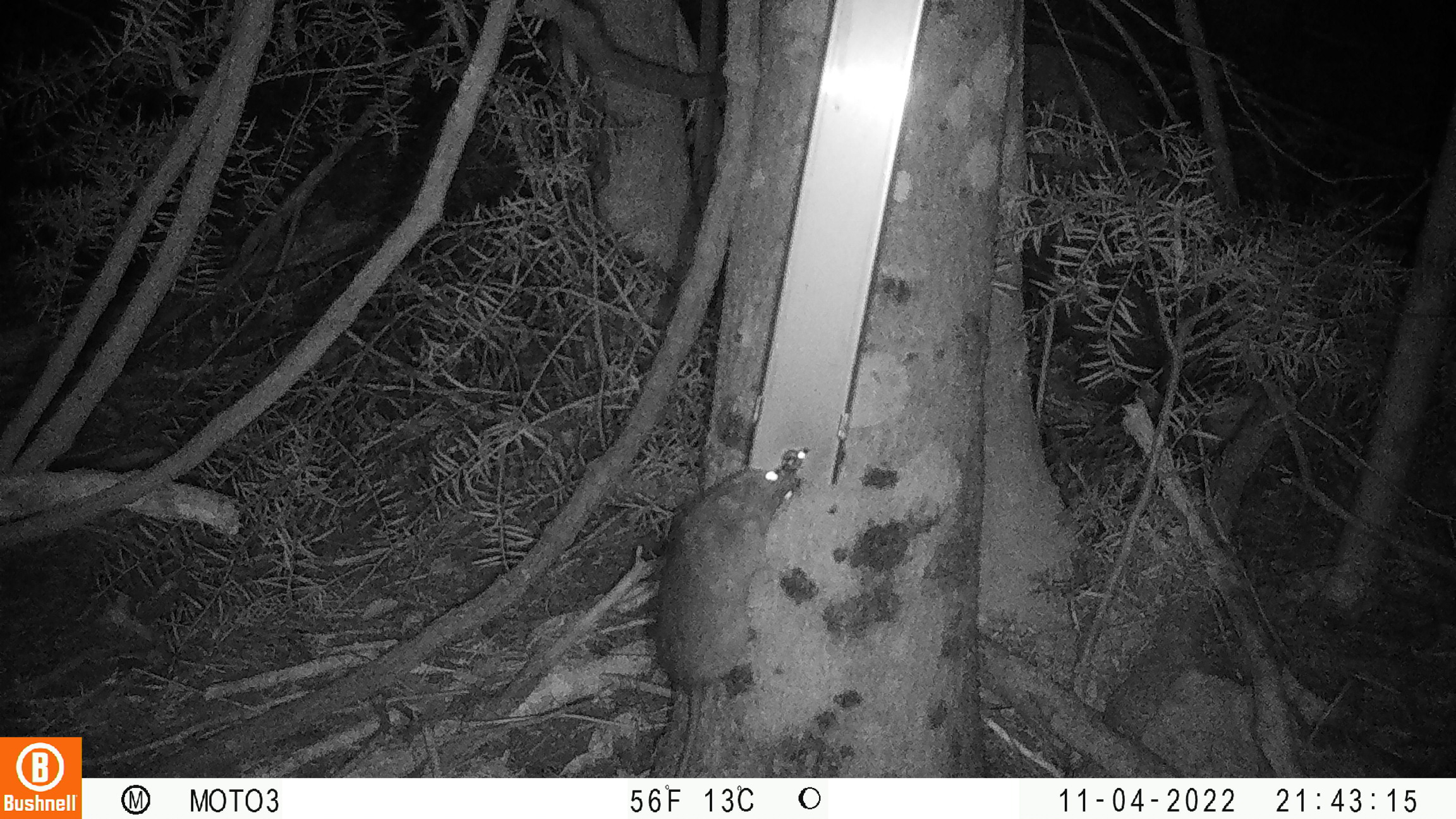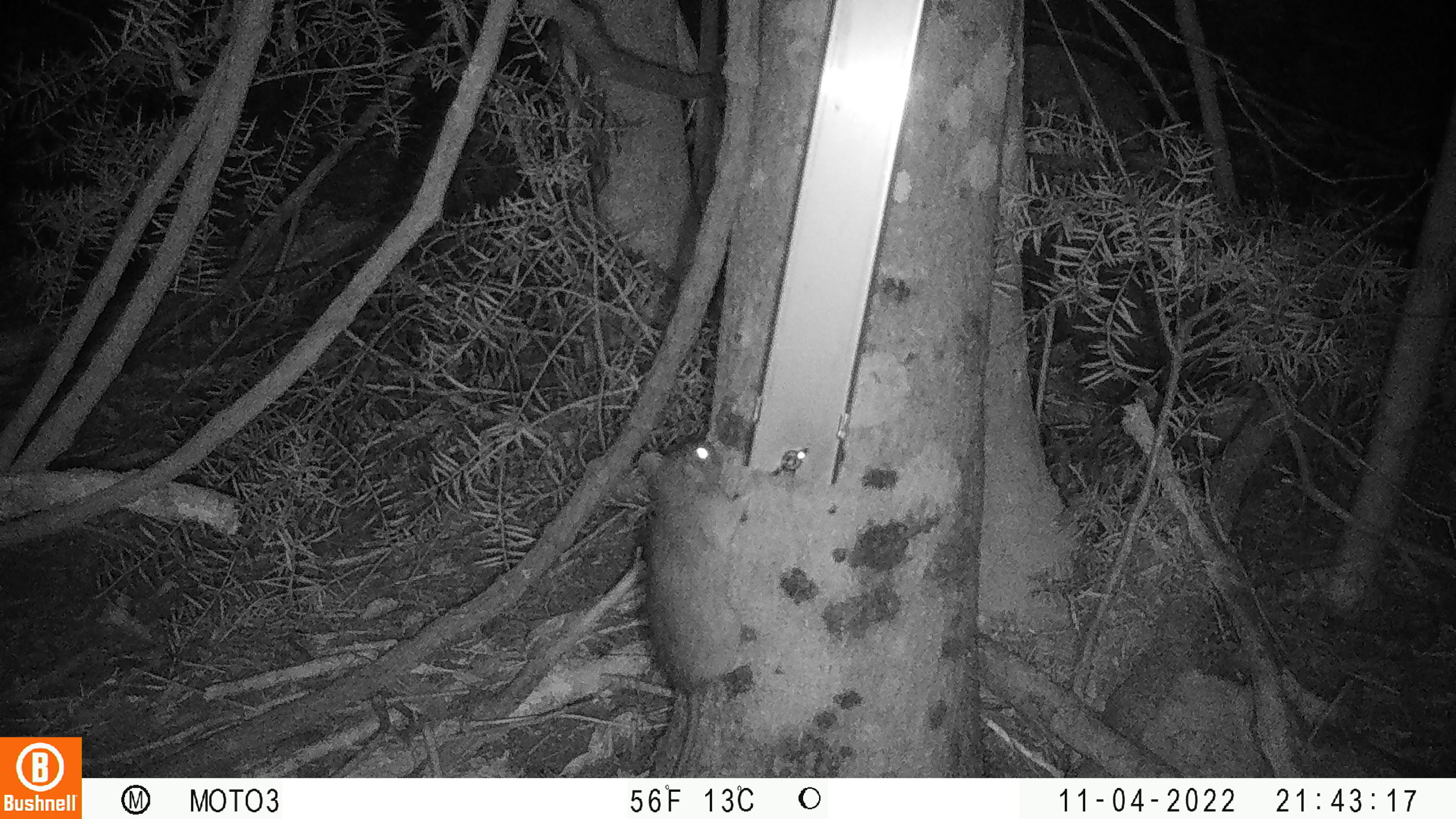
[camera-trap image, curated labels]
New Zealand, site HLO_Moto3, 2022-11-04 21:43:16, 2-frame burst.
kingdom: Animalia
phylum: Chordata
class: Mammalia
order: Rodentia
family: Muridae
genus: Rattus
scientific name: Rattus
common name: rat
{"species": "rat (Rattus)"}